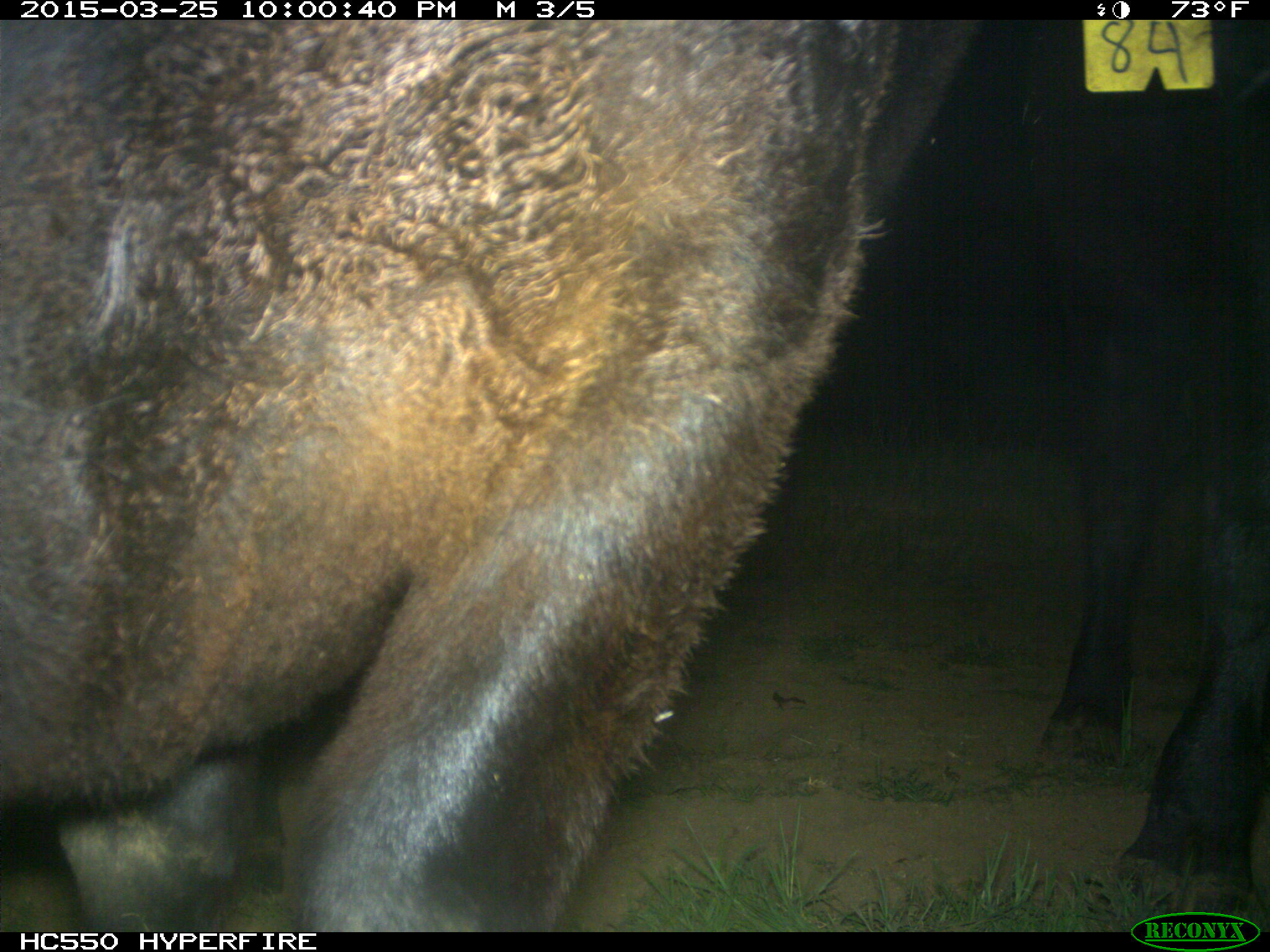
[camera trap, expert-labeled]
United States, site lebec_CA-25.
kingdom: Animalia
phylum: Chordata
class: Mammalia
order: Artiodactyla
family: Bovidae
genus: Bos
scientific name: Bos taurus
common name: domestic cow